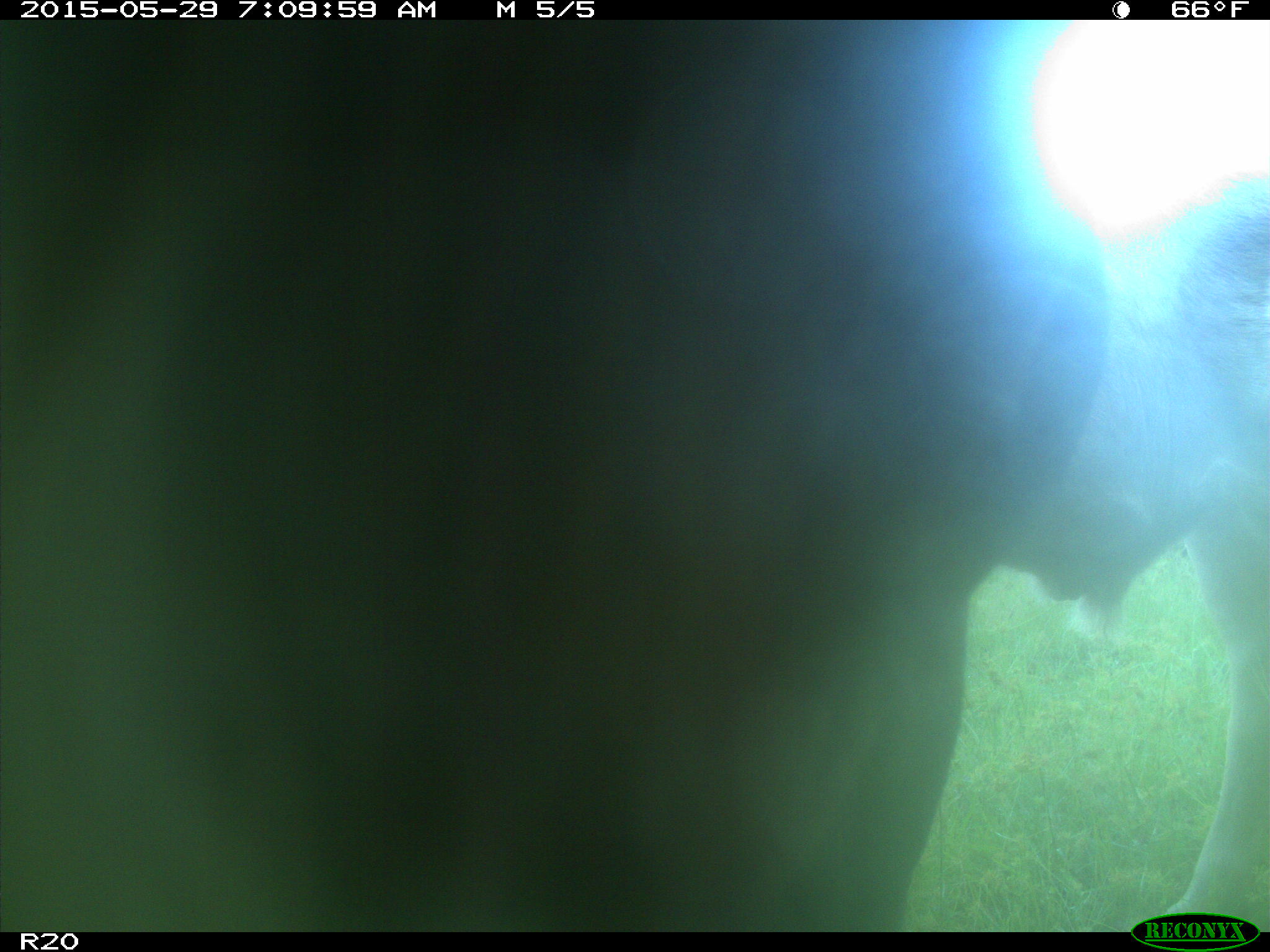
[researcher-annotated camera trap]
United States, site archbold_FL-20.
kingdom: Animalia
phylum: Chordata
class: Mammalia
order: Artiodactyla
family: Bovidae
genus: Bos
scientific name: Bos taurus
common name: domestic cow